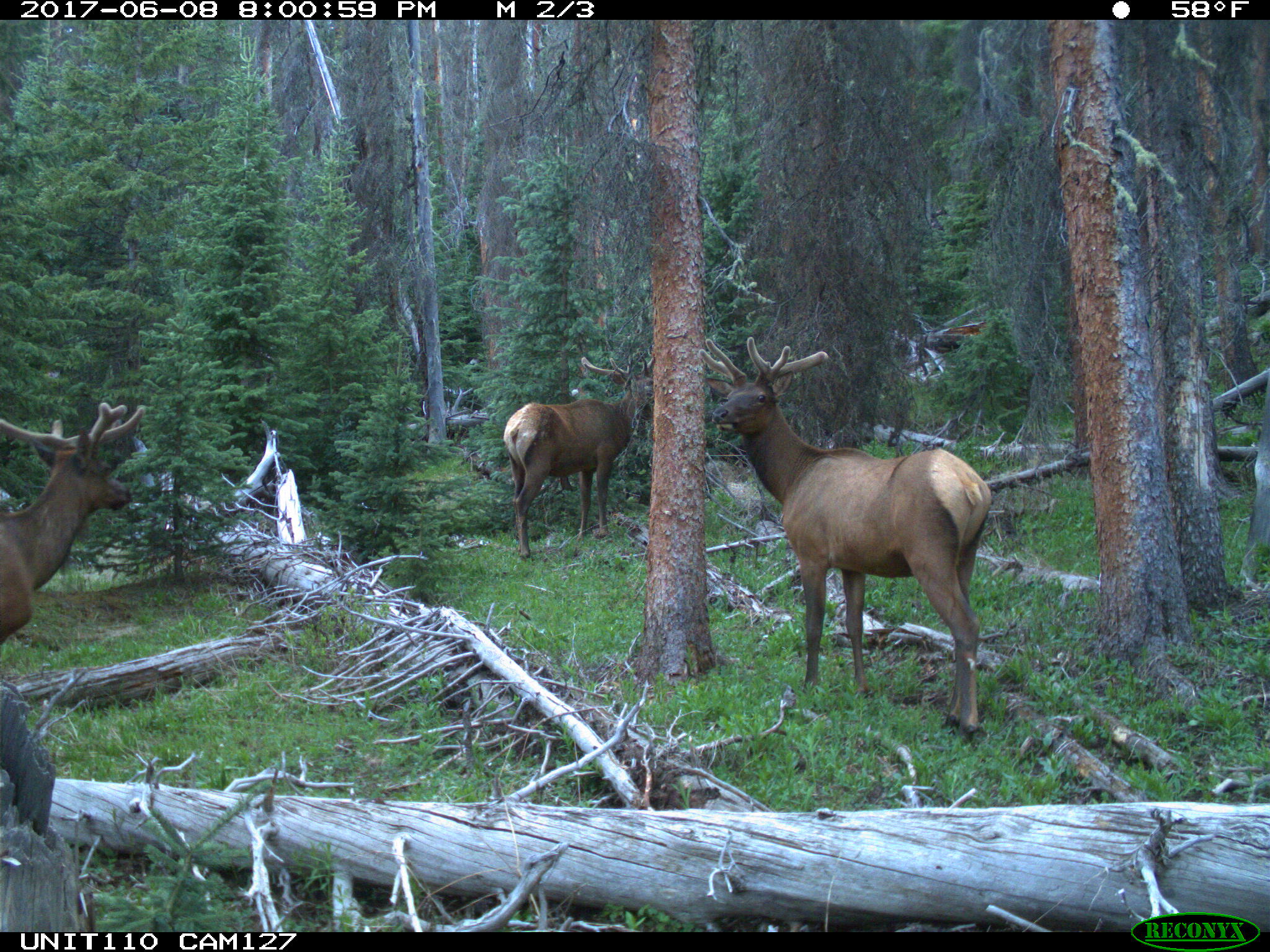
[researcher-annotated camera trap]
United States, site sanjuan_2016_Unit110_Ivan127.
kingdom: Animalia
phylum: Chordata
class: Mammalia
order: Artiodactyla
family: Cervidae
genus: Cervus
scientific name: Cervus elaphus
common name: red deer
Cervus elaphus (red deer).